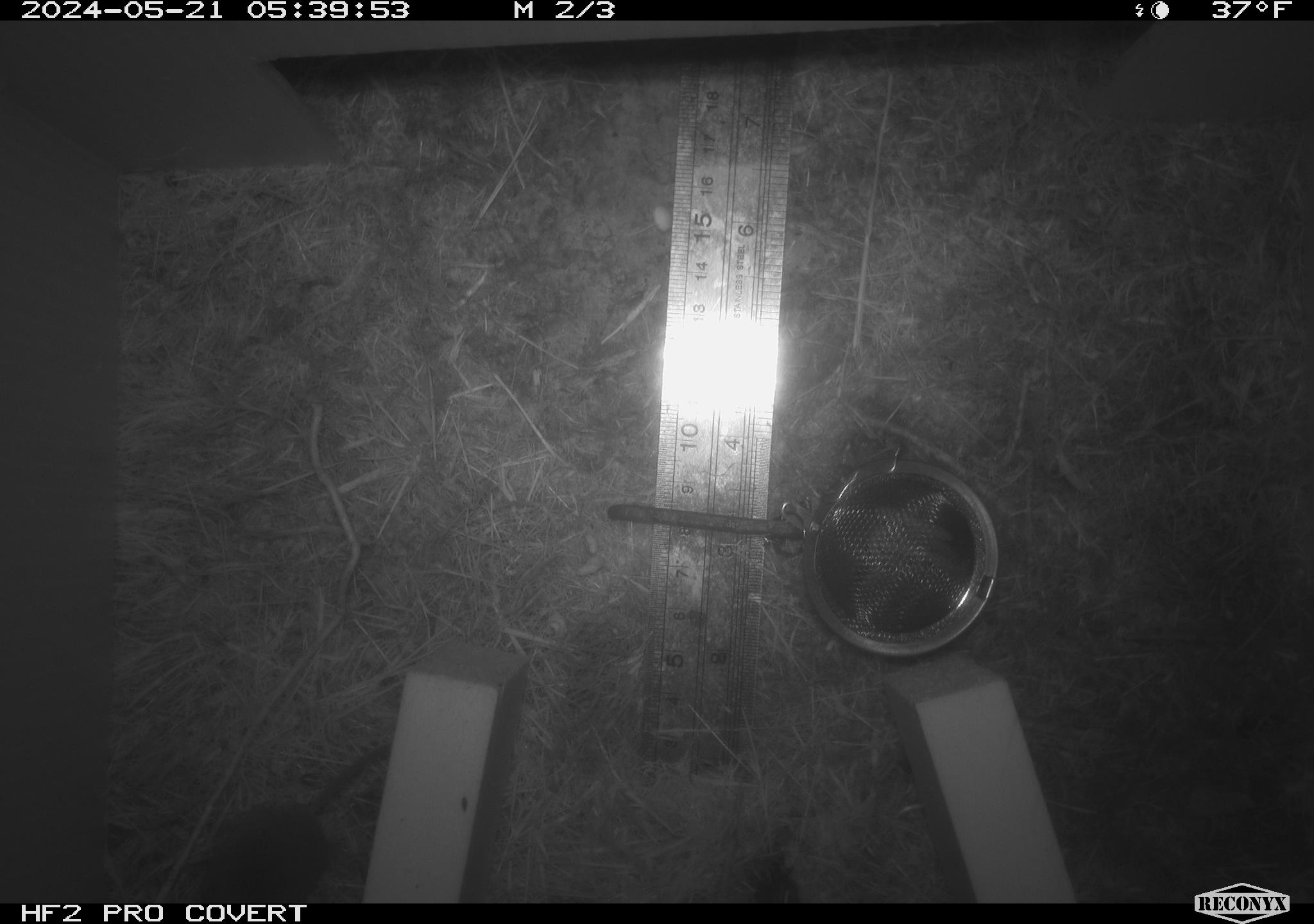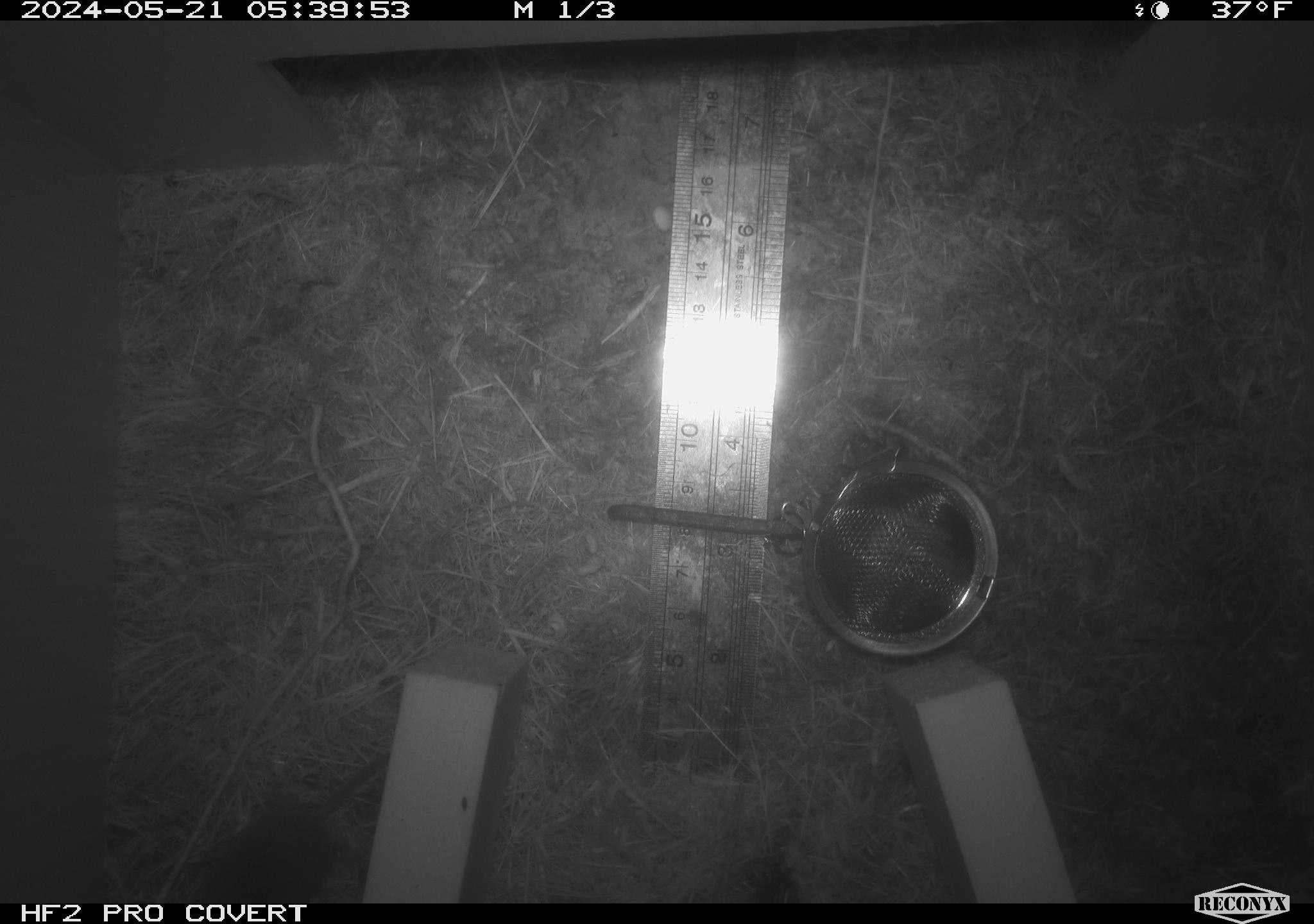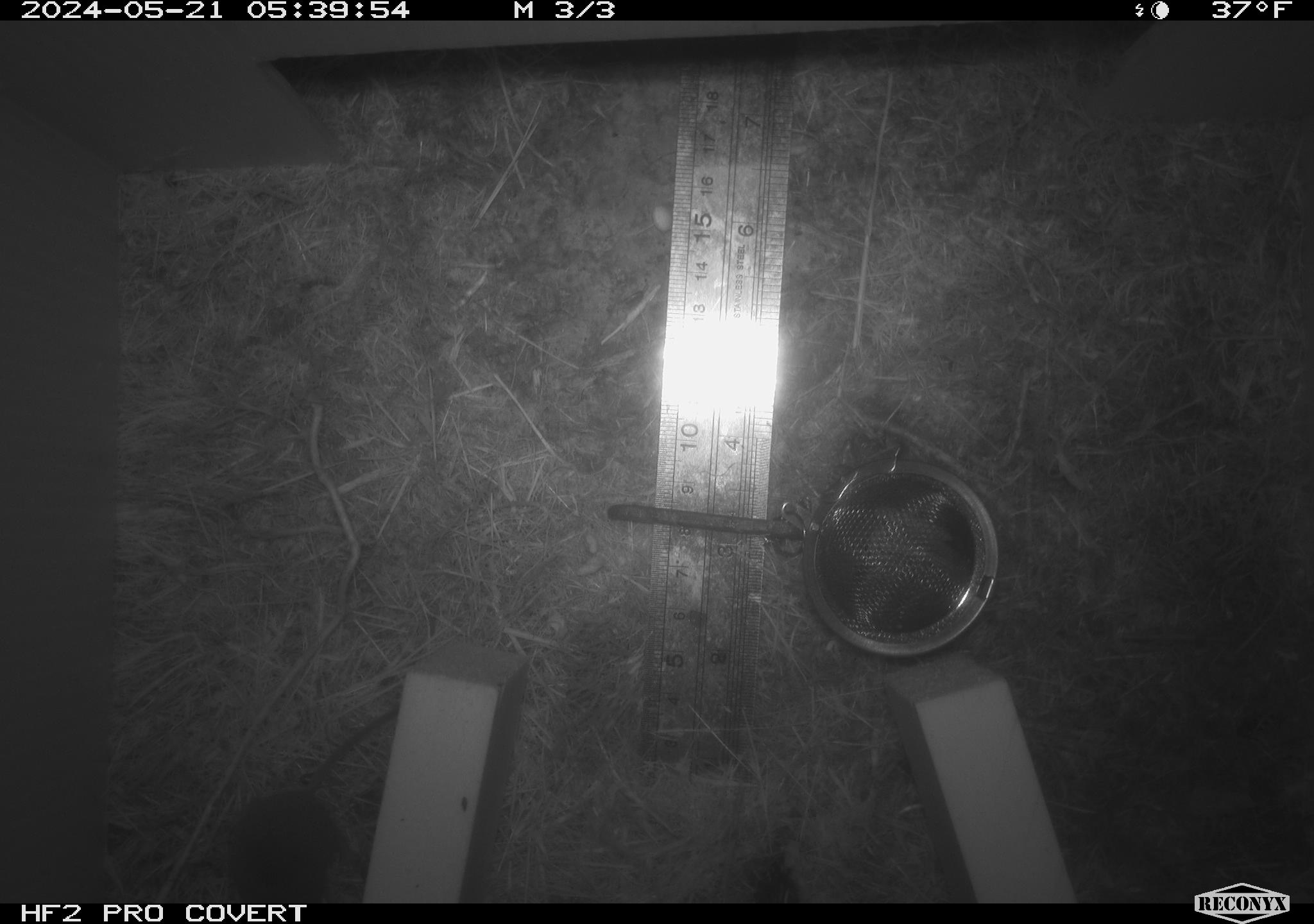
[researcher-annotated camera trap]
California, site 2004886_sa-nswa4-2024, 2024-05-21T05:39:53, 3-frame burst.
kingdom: Animalia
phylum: Chordata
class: Mammalia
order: Rodentia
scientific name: Rodentia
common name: rodent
Rodent (Rodentia).